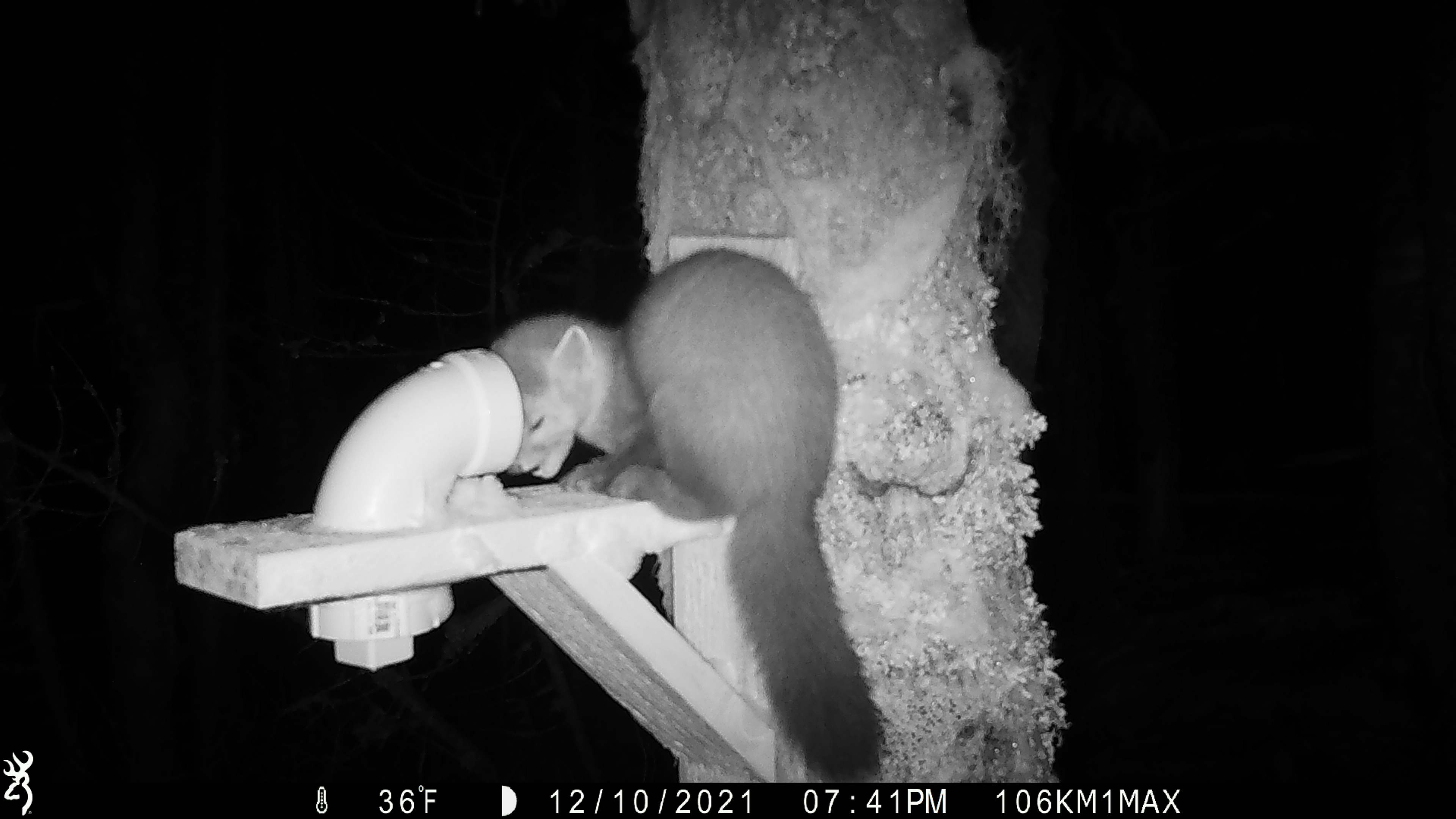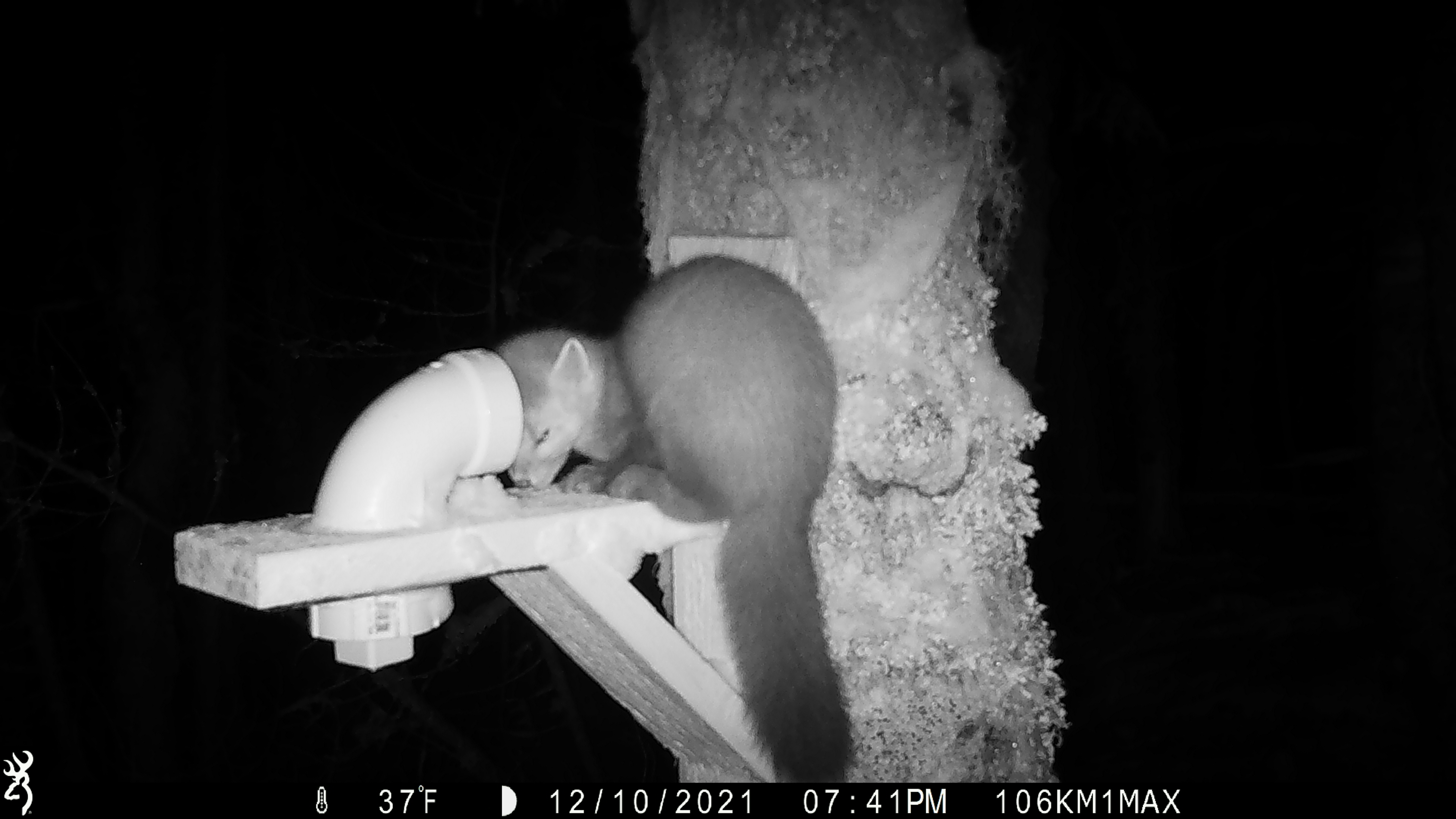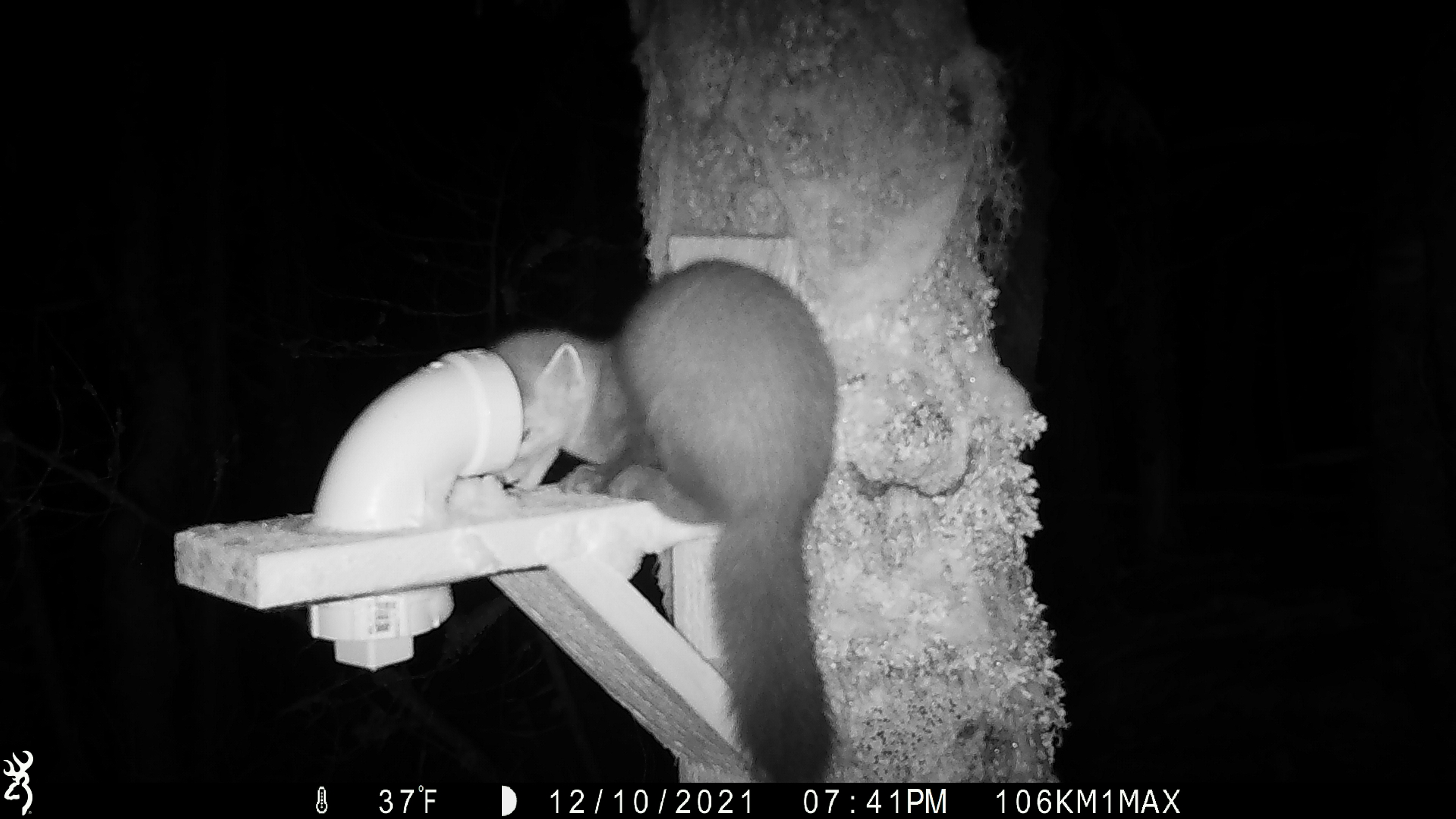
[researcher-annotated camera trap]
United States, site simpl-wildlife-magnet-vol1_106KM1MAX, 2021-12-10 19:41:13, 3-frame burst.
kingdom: Animalia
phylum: Chordata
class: Mammalia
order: Carnivora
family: Mustelidae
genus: Martes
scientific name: Martes americana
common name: american marten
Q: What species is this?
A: American marten (Martes americana).